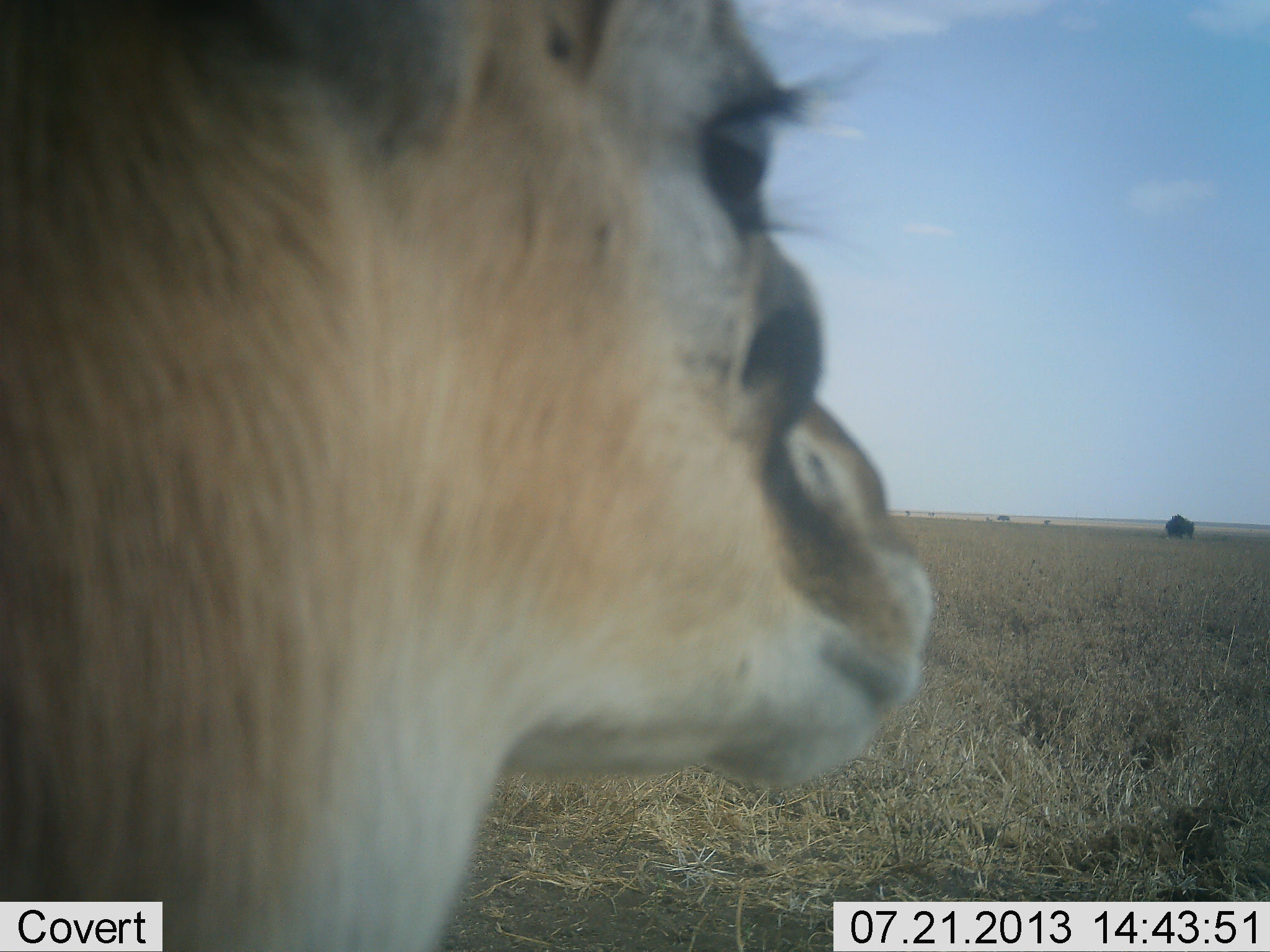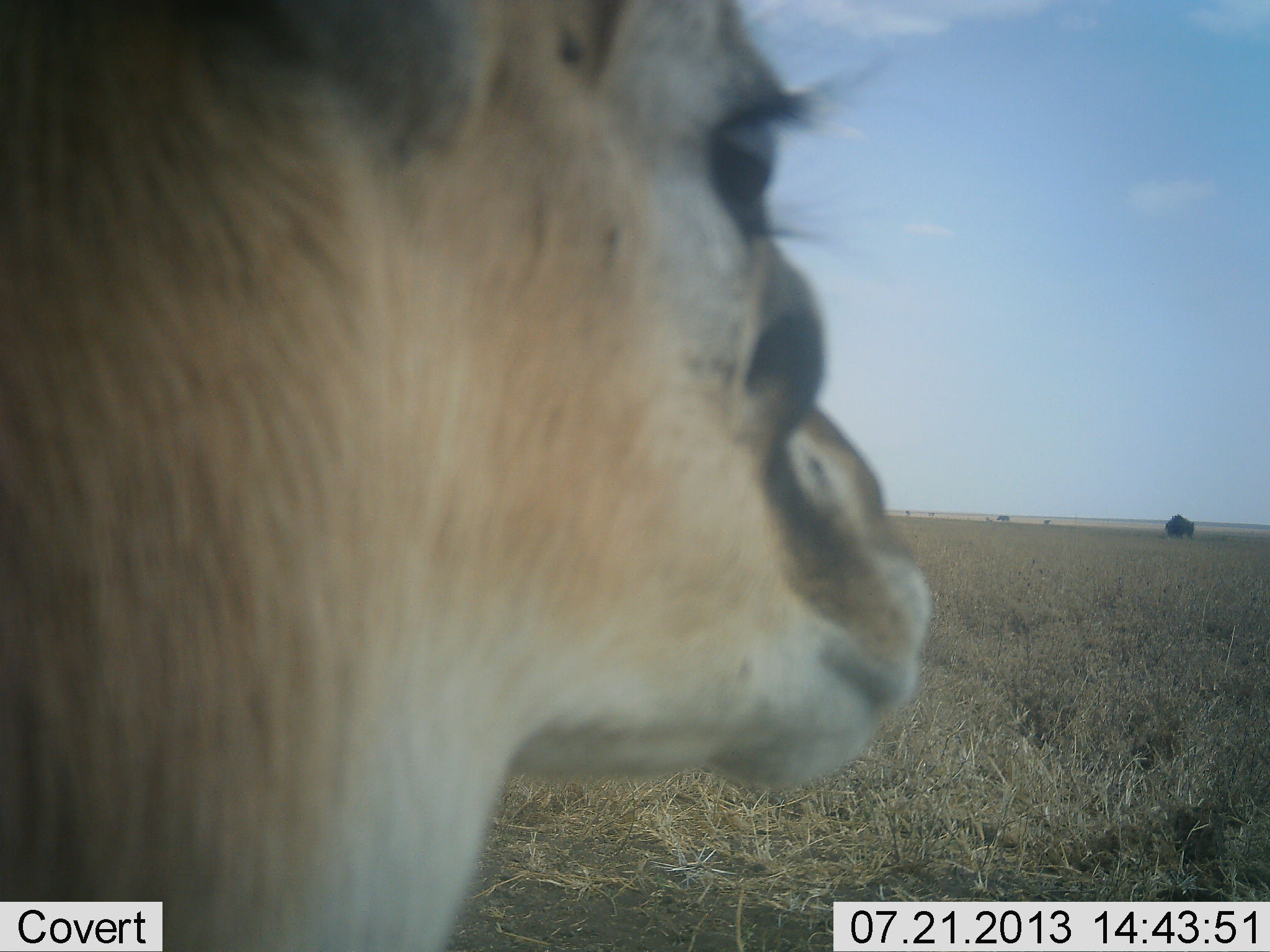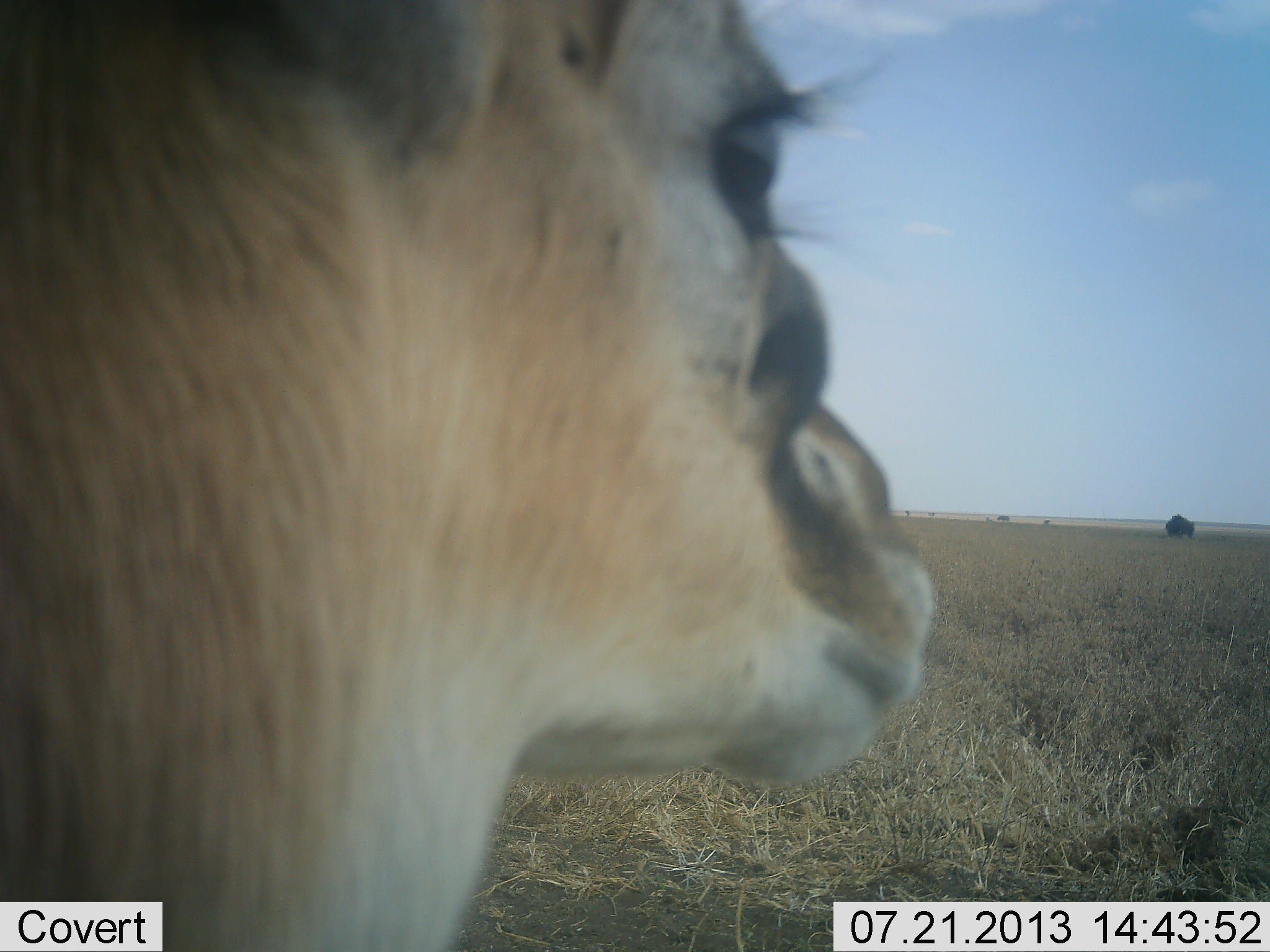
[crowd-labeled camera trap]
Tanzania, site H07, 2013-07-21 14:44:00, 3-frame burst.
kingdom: Animalia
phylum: Chordata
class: Mammalia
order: Artiodactyla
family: Bovidae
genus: Eudorcas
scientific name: Eudorcas thomsonii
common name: thomson's gazelle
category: gazellethomsons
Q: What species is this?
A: Gazellethomsons (thomson's gazelle) (Eudorcas thomsonii).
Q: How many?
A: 1.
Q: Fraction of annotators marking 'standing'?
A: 96%.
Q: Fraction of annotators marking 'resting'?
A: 0%.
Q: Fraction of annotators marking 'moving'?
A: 8%.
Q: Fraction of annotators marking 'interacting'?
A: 0%.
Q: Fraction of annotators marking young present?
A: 0%.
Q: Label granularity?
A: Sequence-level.